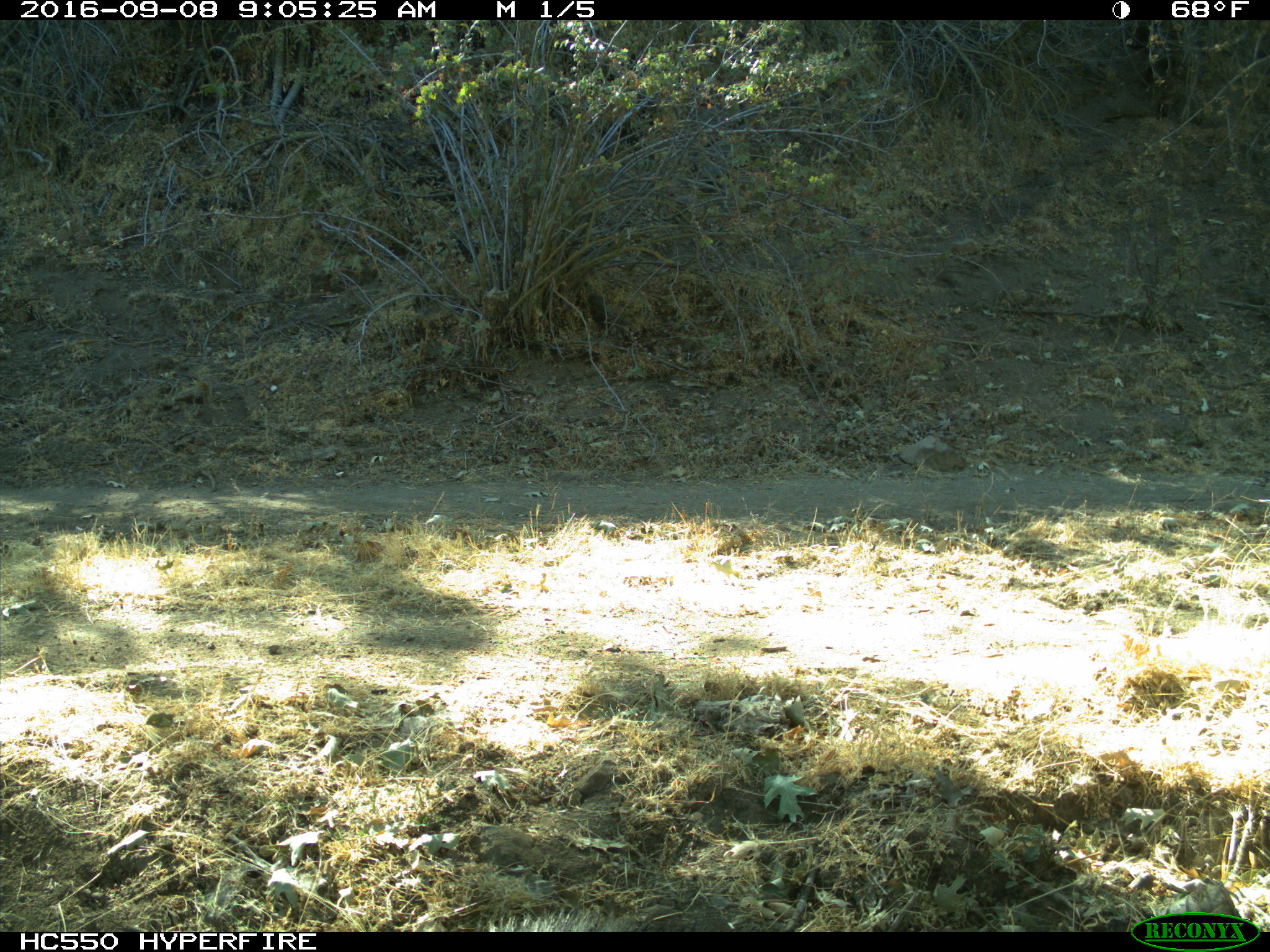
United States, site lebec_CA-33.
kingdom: Animalia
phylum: Chordata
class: Mammalia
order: Carnivora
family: Ursidae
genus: Ursus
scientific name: Ursus americanus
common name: american black bear